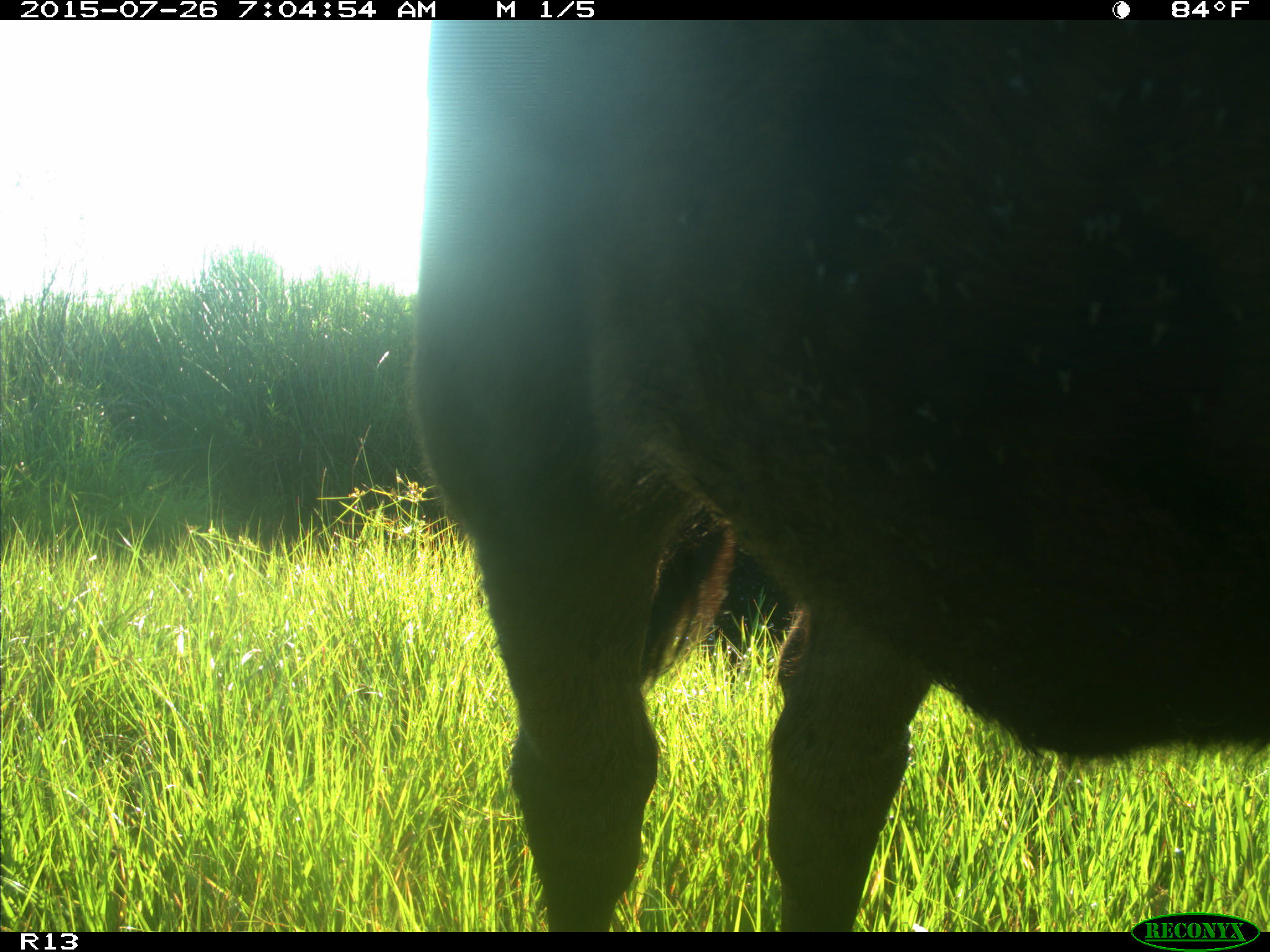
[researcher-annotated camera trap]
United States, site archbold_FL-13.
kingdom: Animalia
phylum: Chordata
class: Mammalia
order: Artiodactyla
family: Bovidae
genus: Bos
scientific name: Bos taurus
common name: domestic cow